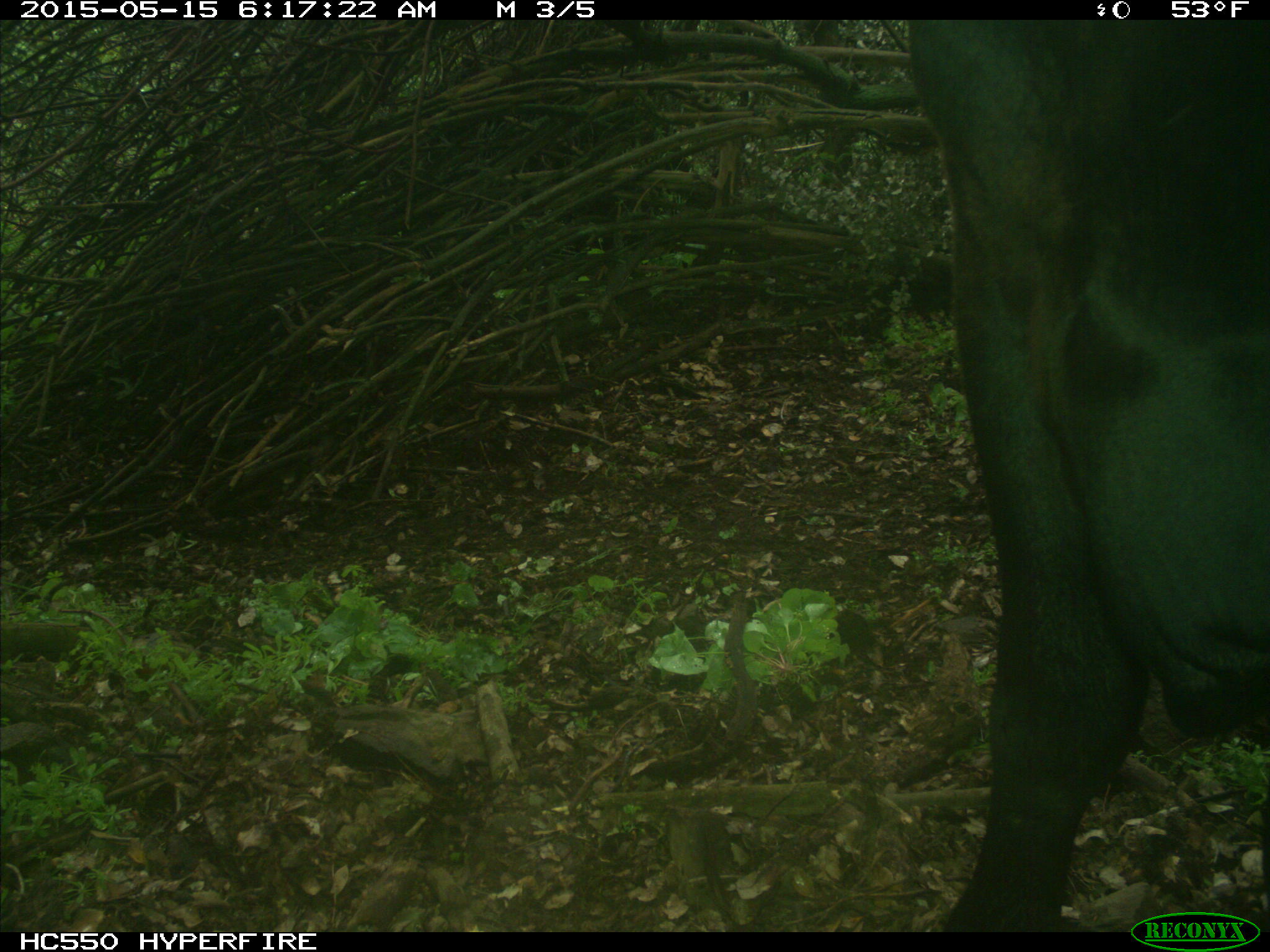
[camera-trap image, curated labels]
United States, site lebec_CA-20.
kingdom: Animalia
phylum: Chordata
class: Mammalia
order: Artiodactyla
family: Bovidae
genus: Bos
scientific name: Bos taurus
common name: domestic cow